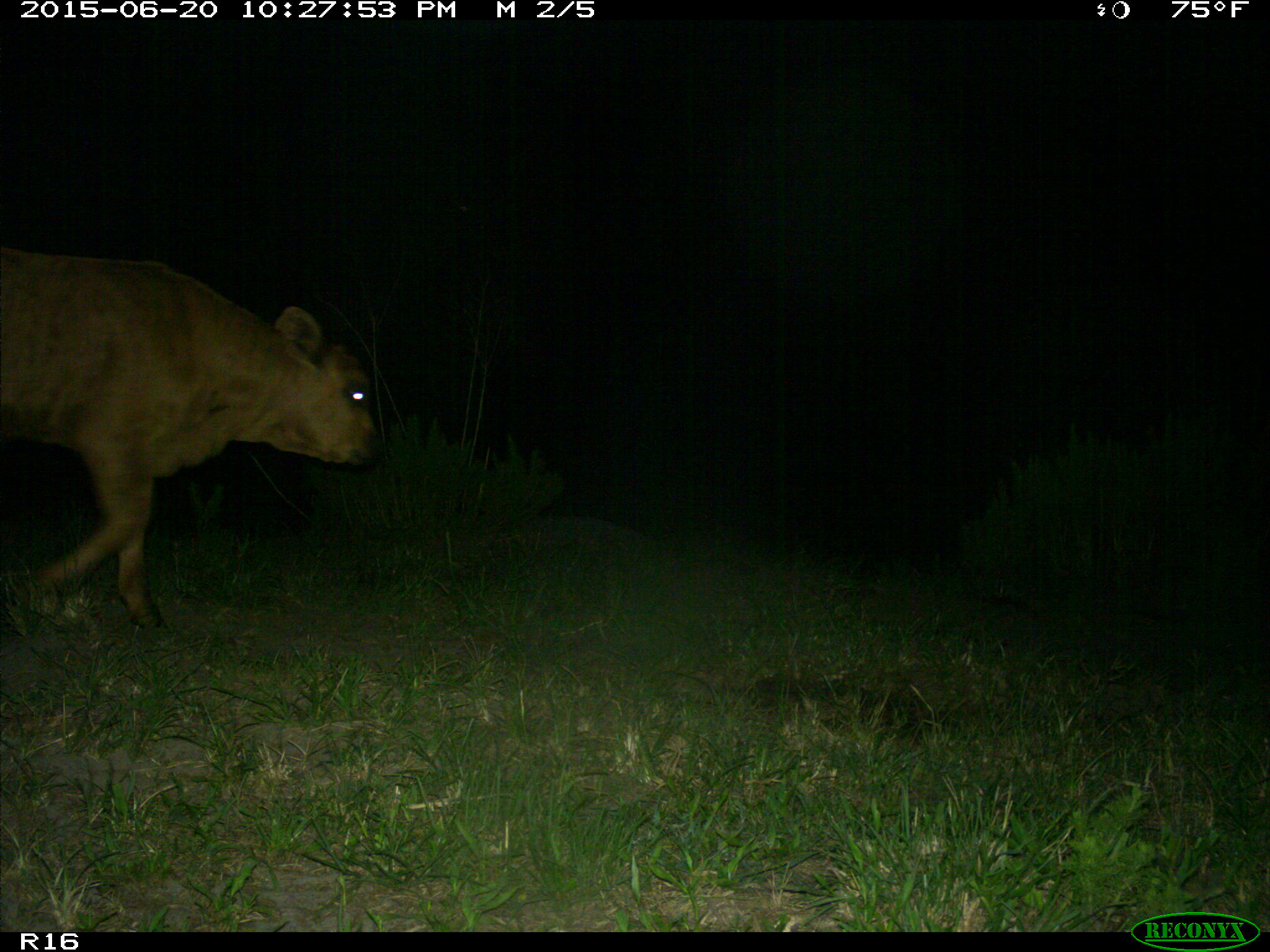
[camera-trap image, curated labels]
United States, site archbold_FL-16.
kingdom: Animalia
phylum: Chordata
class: Mammalia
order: Artiodactyla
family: Bovidae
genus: Bos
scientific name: Bos taurus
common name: domestic cow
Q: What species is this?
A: Bos taurus (domestic cow).